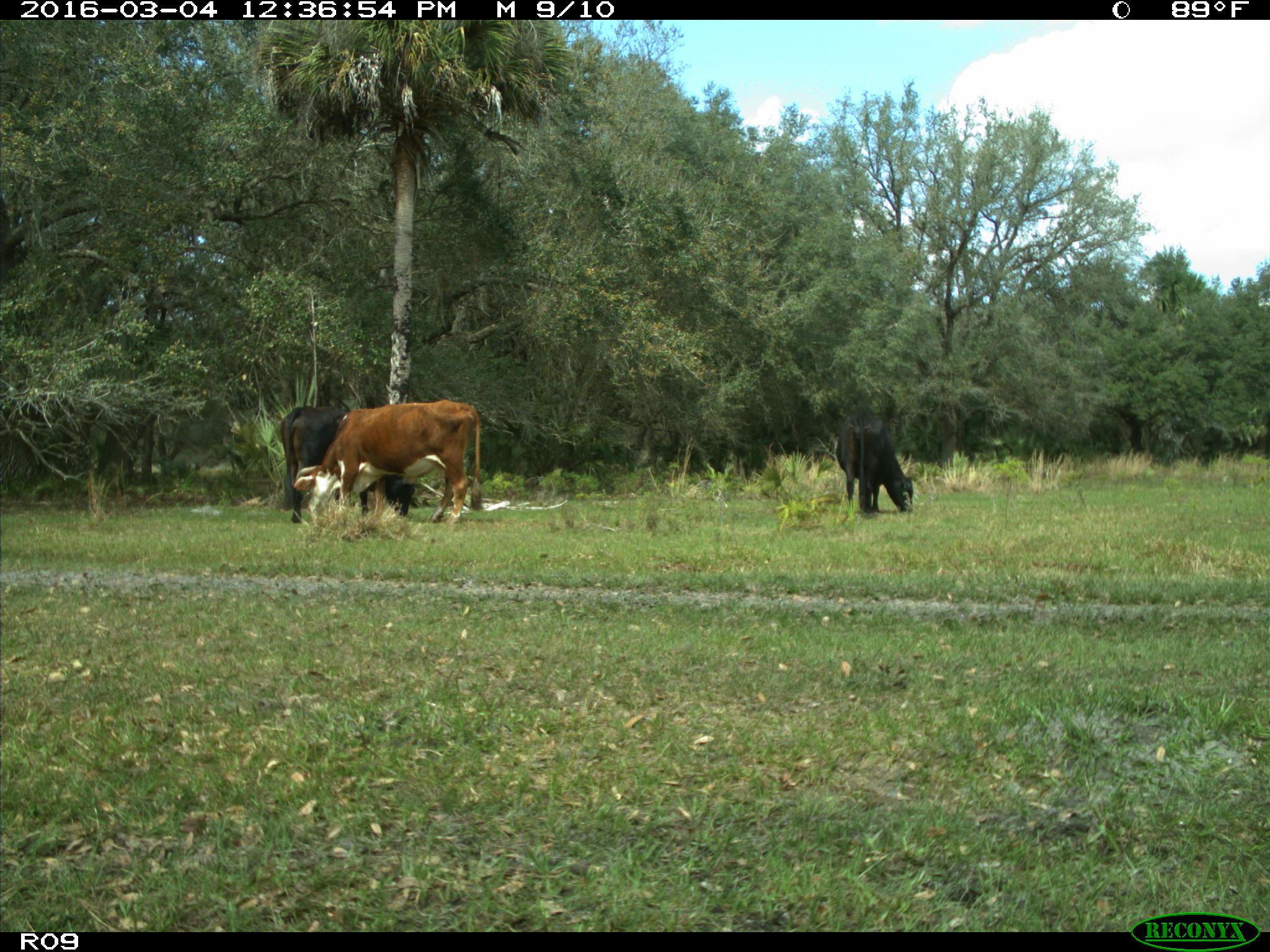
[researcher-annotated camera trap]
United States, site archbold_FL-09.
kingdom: Animalia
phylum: Chordata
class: Mammalia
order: Artiodactyla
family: Bovidae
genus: Bos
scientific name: Bos taurus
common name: domestic cow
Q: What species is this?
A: Bos taurus (domestic cow).